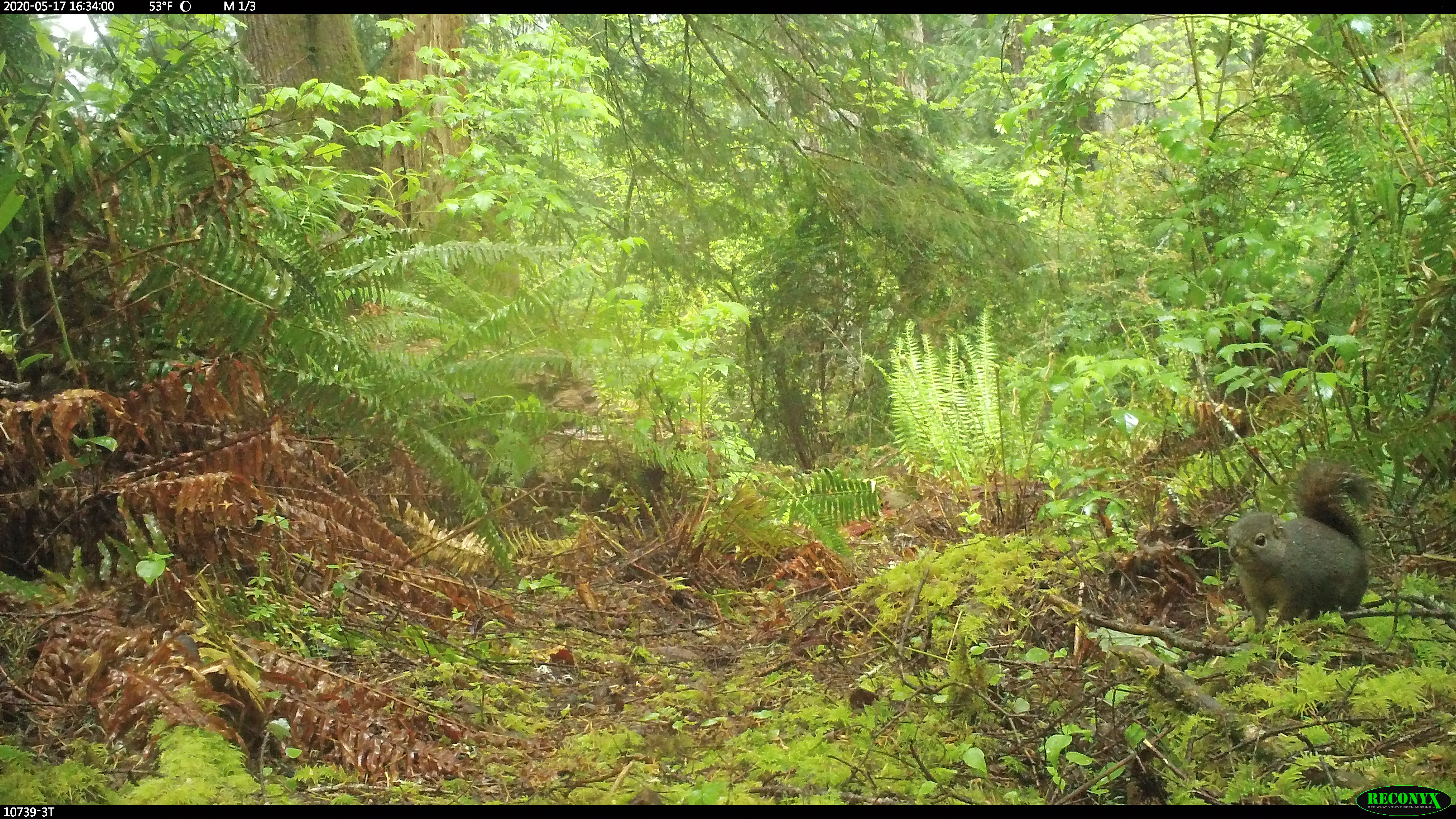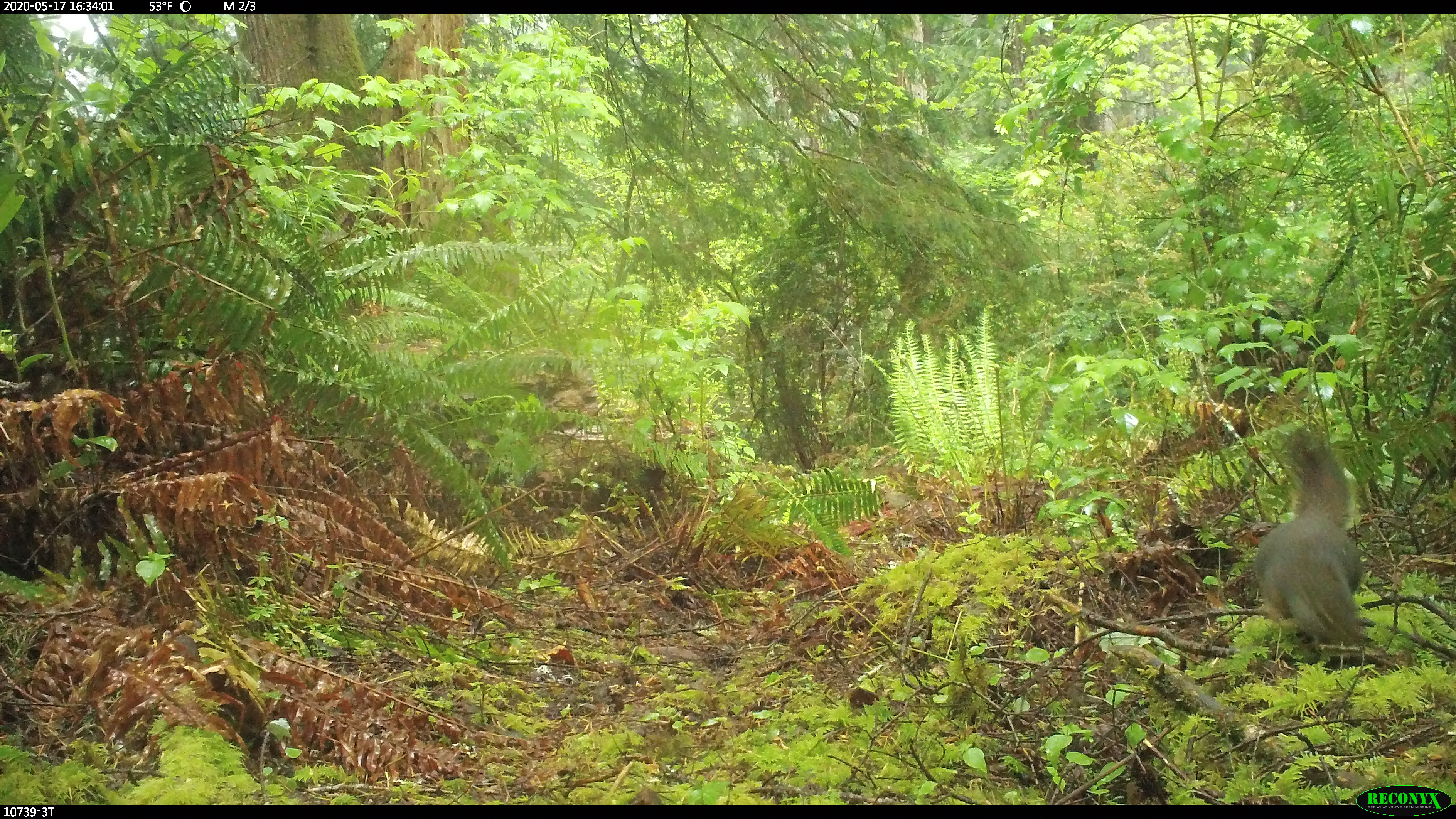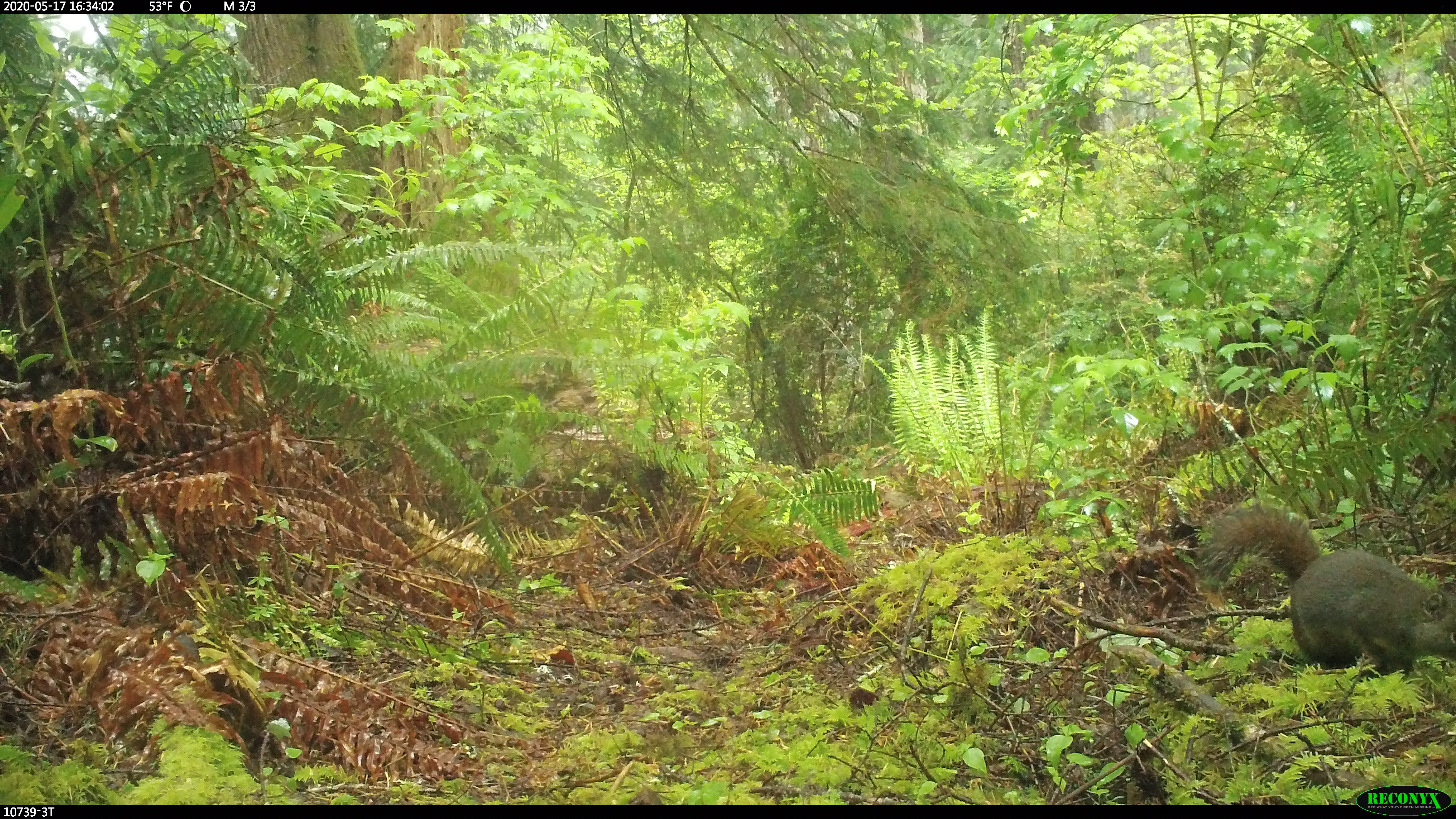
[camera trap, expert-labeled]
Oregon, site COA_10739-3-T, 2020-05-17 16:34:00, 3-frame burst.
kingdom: Animalia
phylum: Chordata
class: Mammalia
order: Rodentia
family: Sciuridae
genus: Tamiasciurus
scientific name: Tamiasciurus douglasii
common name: douglas squirrel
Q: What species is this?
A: Douglas squirrel (Tamiasciurus douglasii).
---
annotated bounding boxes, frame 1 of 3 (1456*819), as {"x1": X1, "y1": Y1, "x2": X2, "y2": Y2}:
douglas squirrel: {"x1": 1226, "y1": 464, "x2": 1368, "y2": 639}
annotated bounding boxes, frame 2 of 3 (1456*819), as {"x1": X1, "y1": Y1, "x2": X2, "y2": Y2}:
douglas squirrel: {"x1": 1246, "y1": 429, "x2": 1370, "y2": 656}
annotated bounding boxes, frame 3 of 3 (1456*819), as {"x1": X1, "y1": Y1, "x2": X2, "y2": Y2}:
douglas squirrel: {"x1": 1197, "y1": 505, "x2": 1451, "y2": 681}